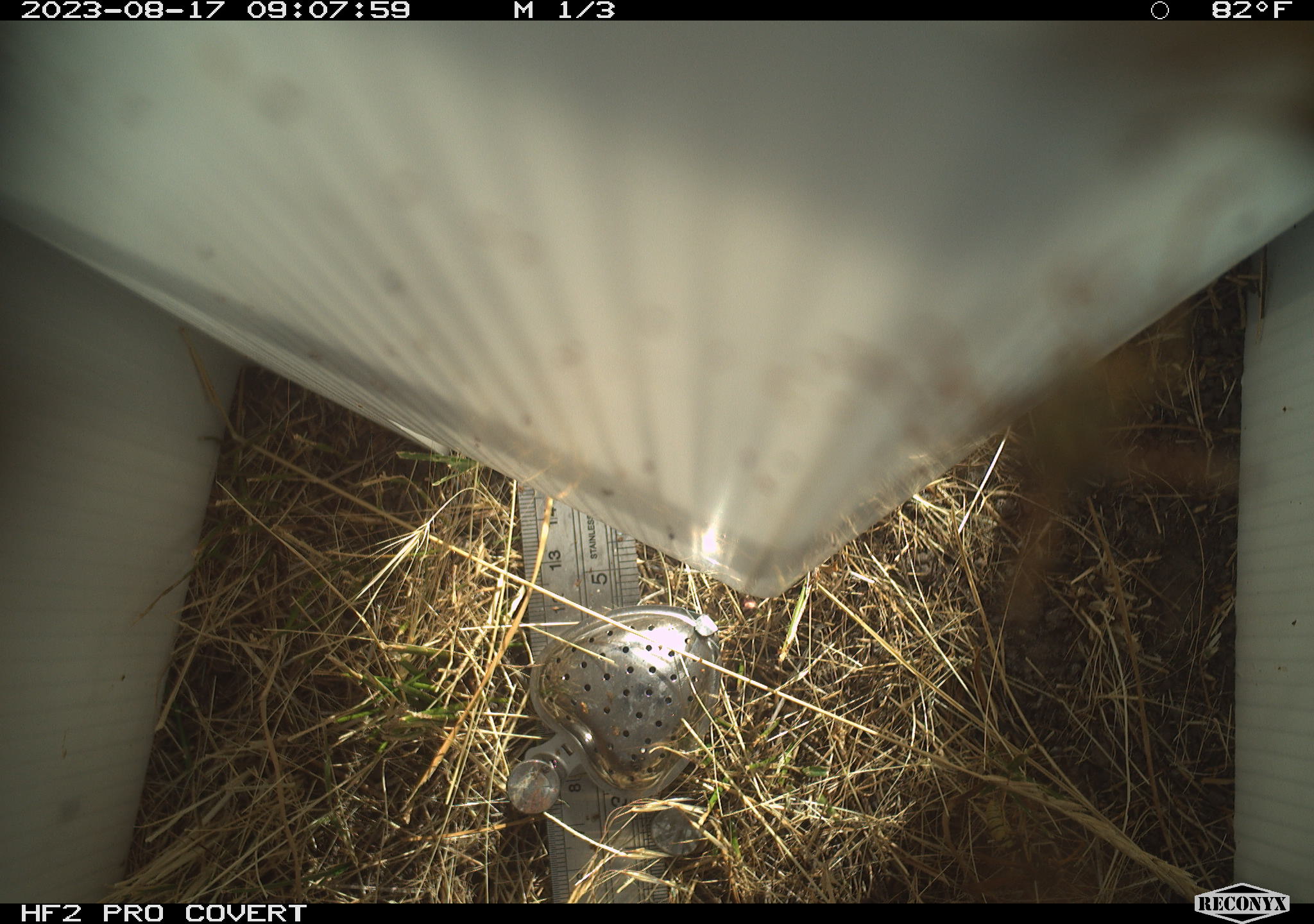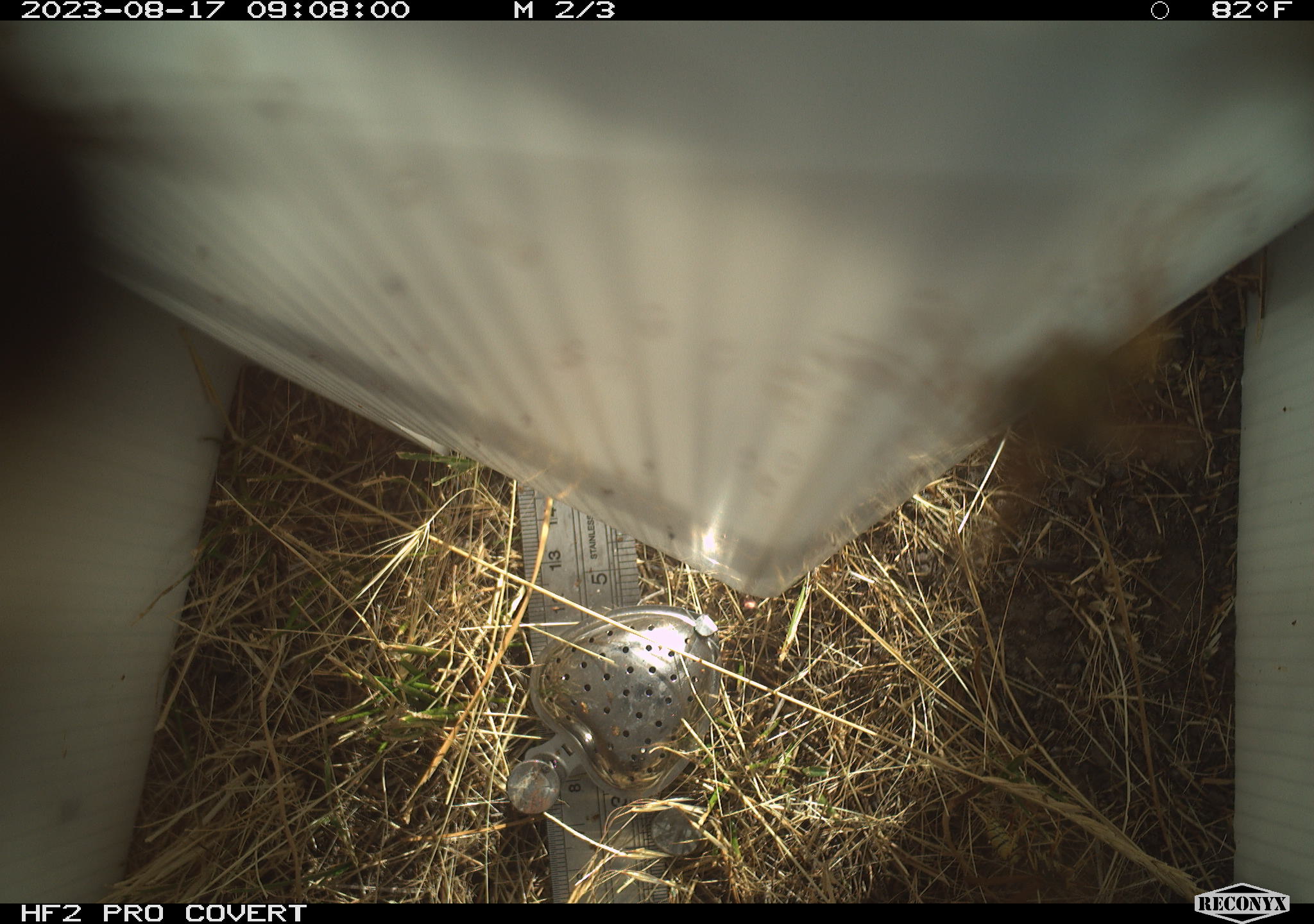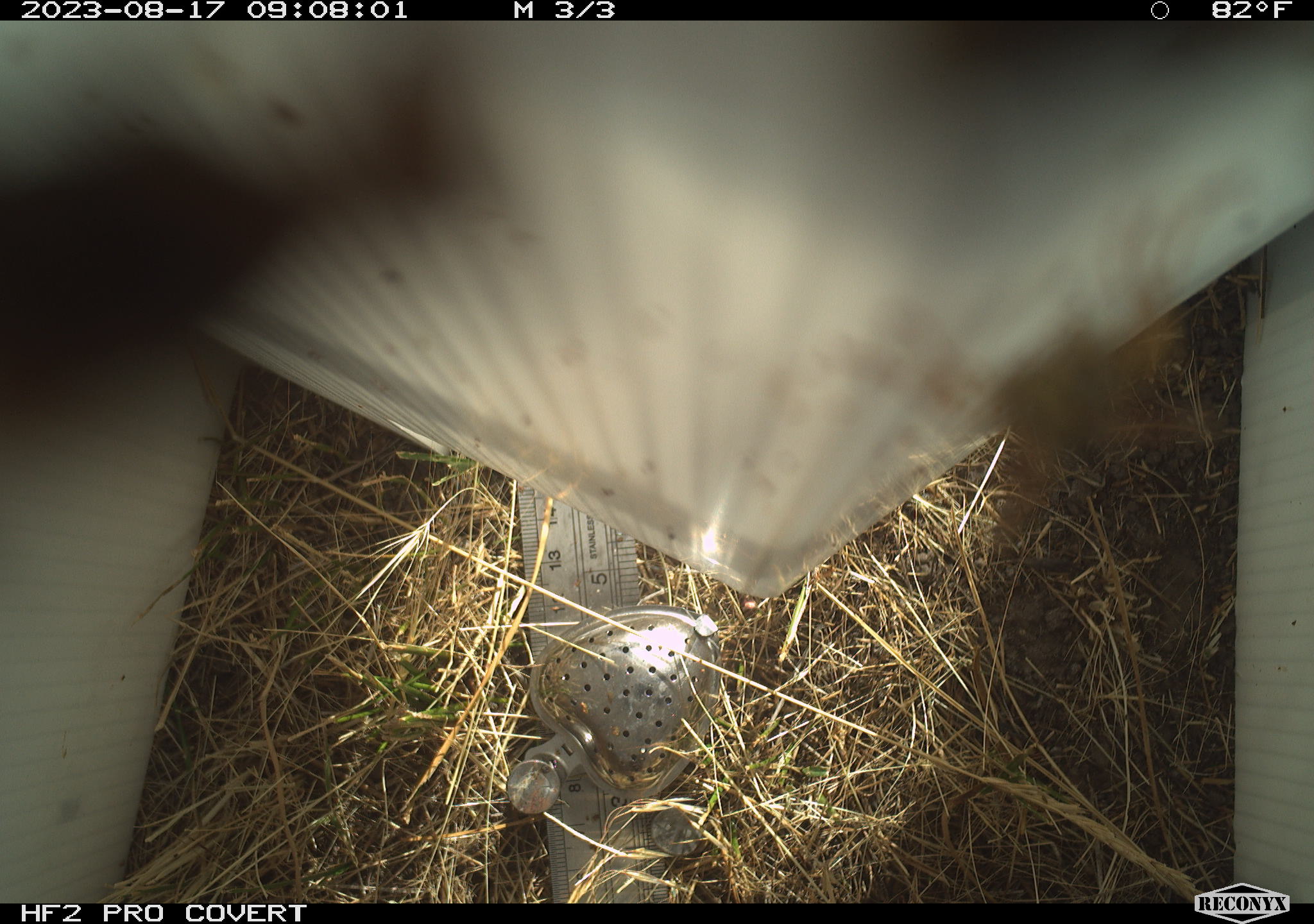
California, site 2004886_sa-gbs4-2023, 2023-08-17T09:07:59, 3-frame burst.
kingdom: Animalia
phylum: Arthropoda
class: Insecta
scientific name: Insecta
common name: insect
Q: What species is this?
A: Insect (Insecta).